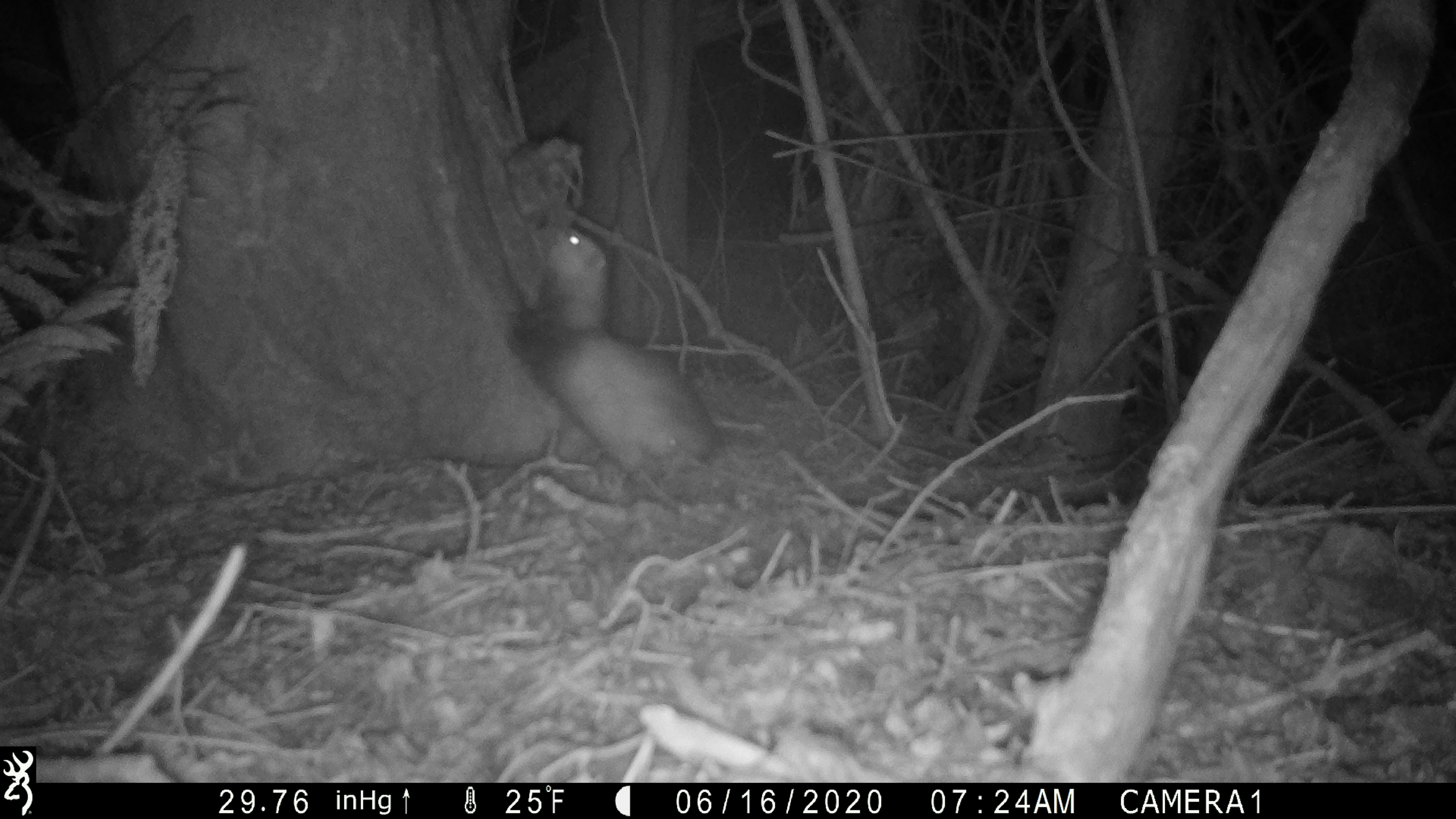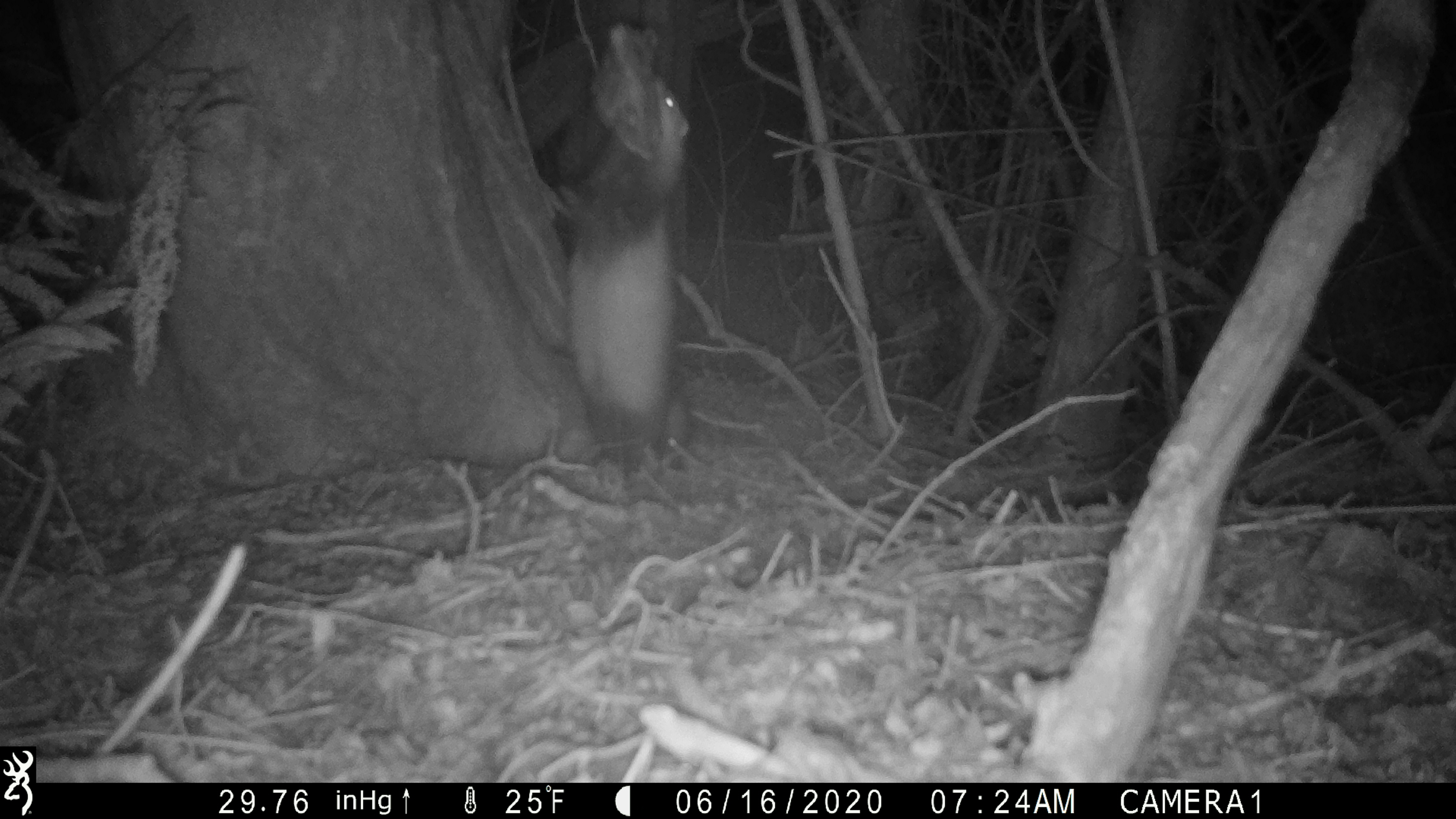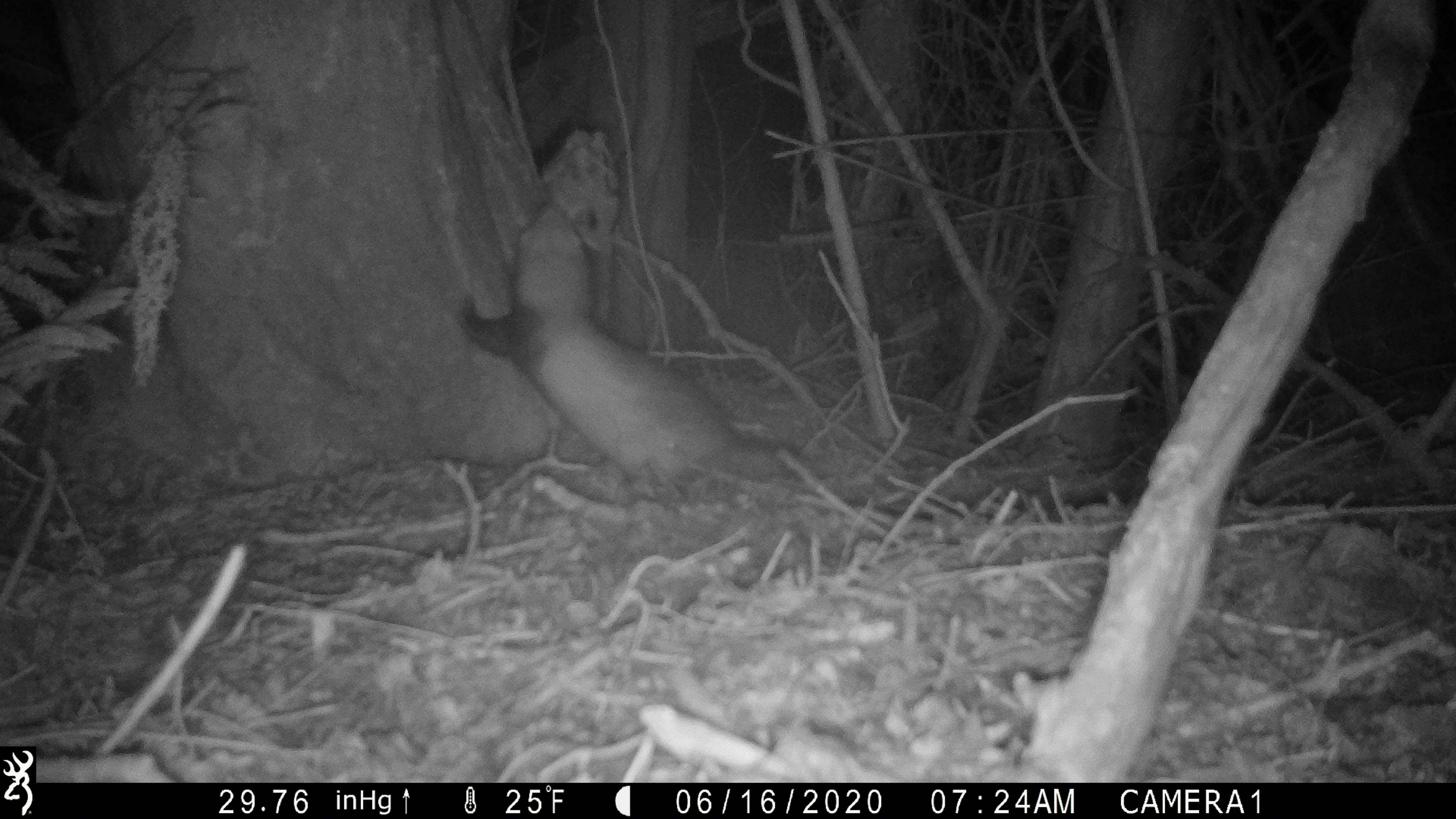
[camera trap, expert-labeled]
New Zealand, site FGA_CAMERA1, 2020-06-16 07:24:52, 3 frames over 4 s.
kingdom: Animalia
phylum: Chordata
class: Mammalia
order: Carnivora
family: Mustelidae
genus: Mustela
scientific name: Mustela furo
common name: ferret